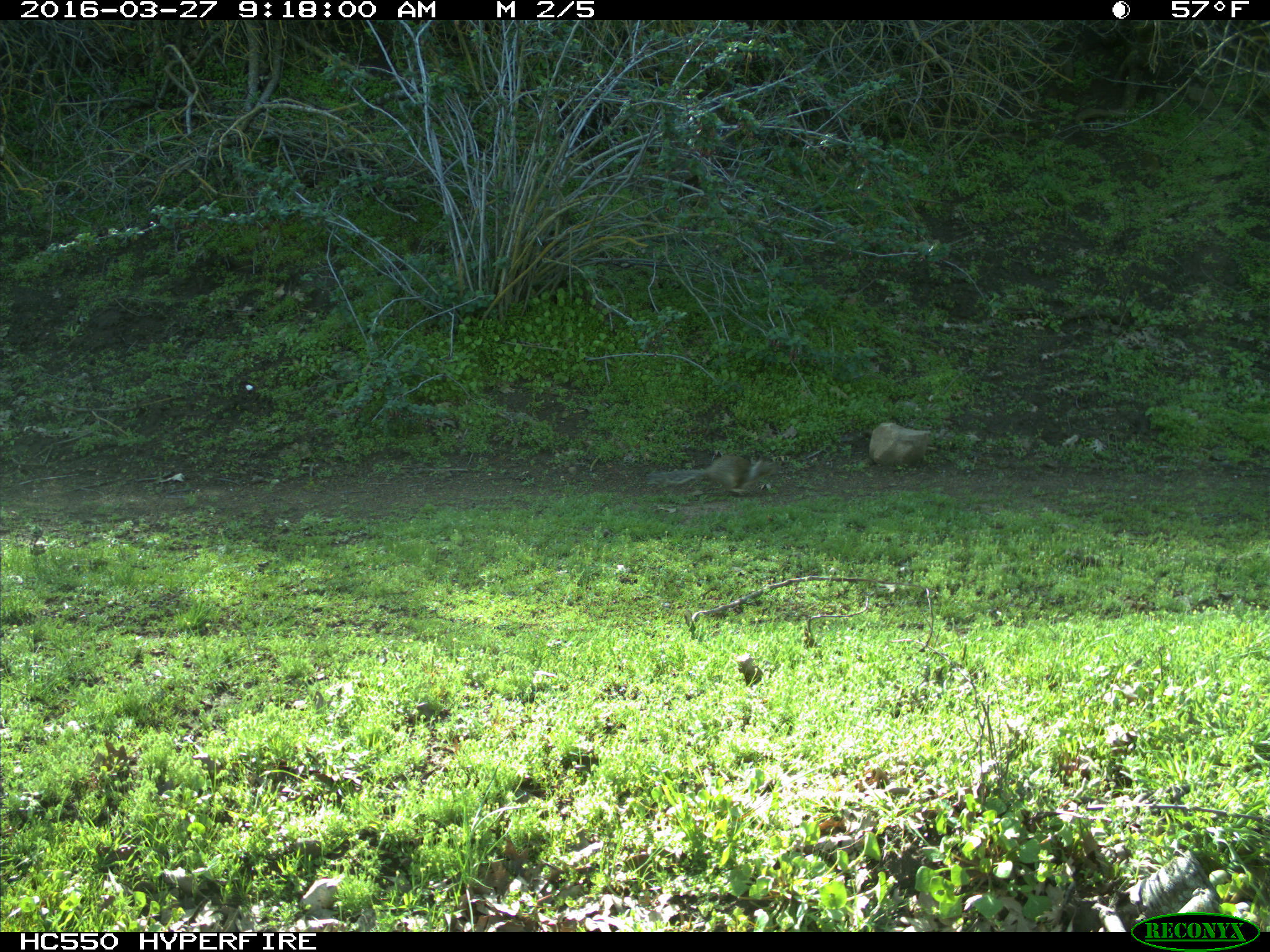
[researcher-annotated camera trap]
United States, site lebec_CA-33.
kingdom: Animalia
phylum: Chordata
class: Mammalia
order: Rodentia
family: Sciuridae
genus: Otospermophilus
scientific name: Otospermophilus beecheyi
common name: california ground squirrel